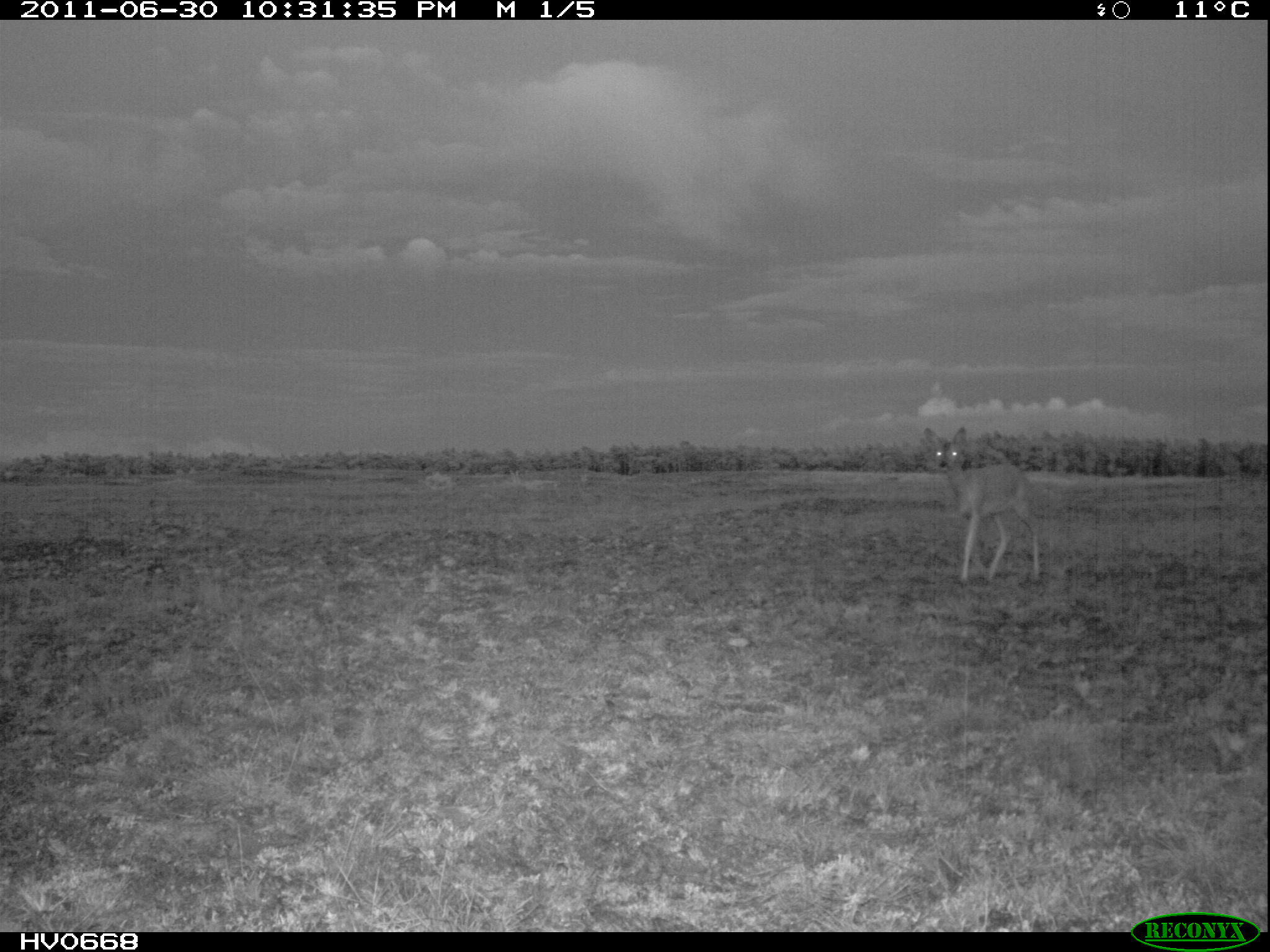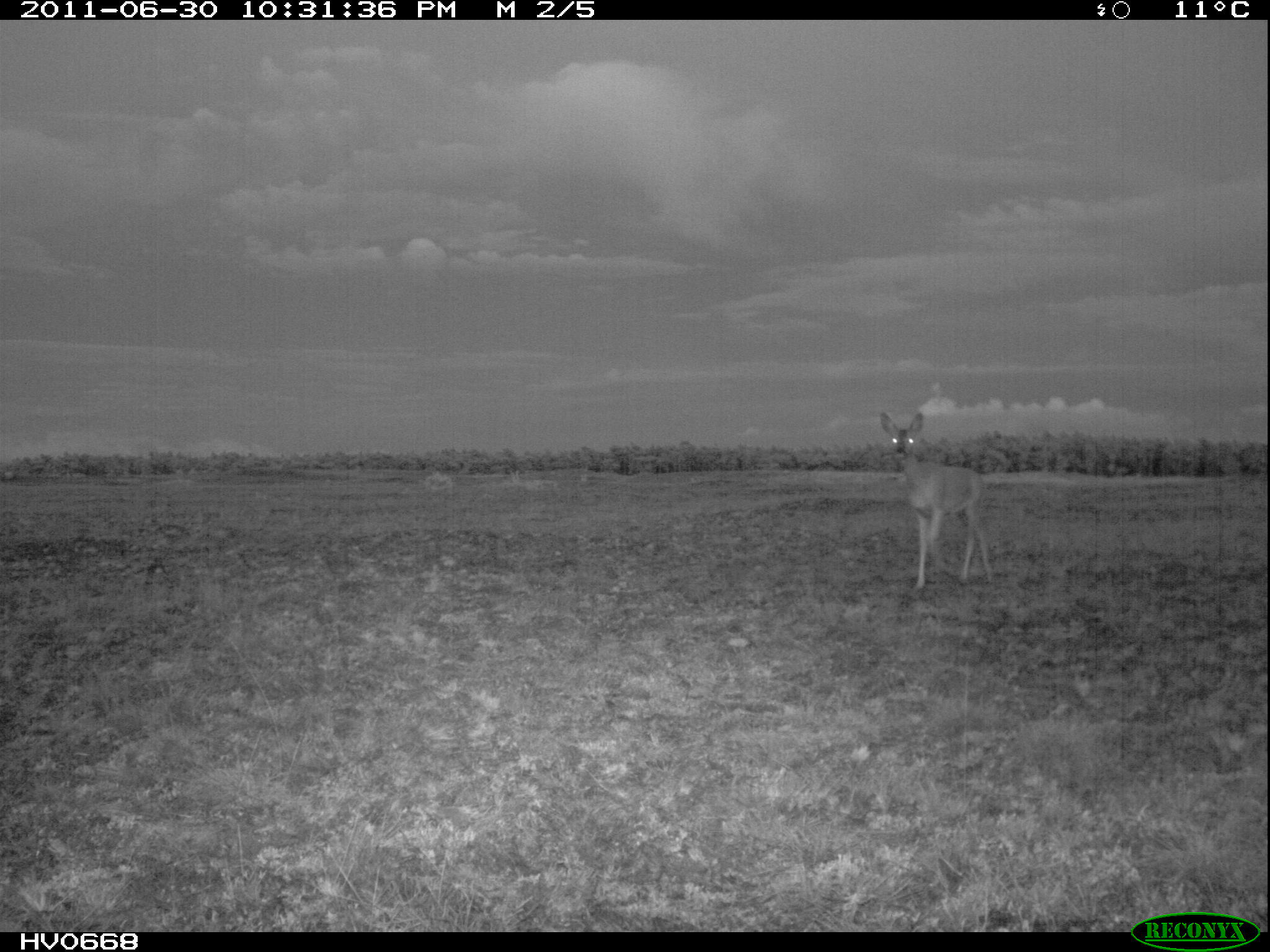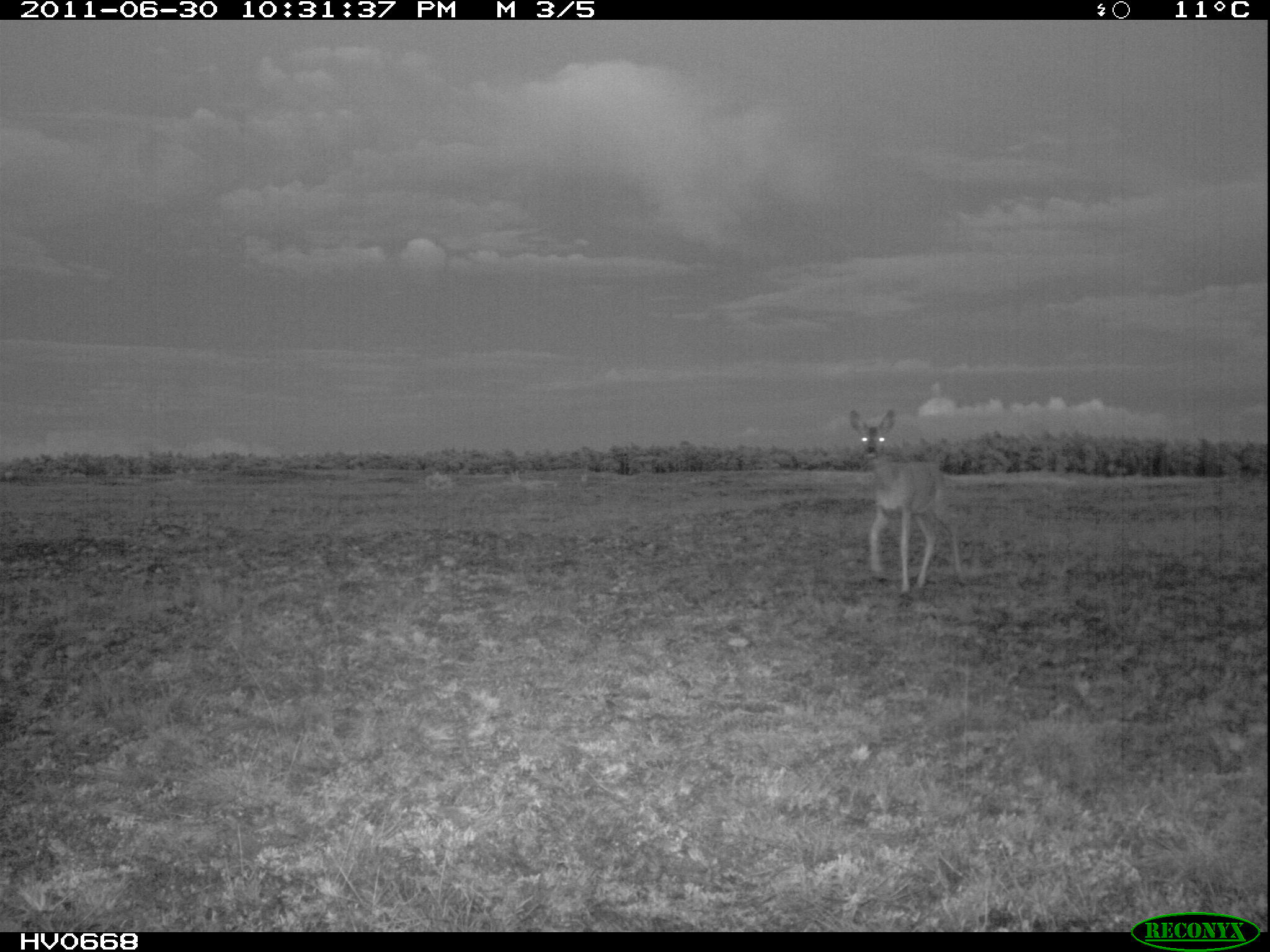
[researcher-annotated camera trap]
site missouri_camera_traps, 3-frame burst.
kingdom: Animalia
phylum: Chordata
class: Mammalia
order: Artiodactyla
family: Cervidae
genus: Capreolus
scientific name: Capreolus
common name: roe deer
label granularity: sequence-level